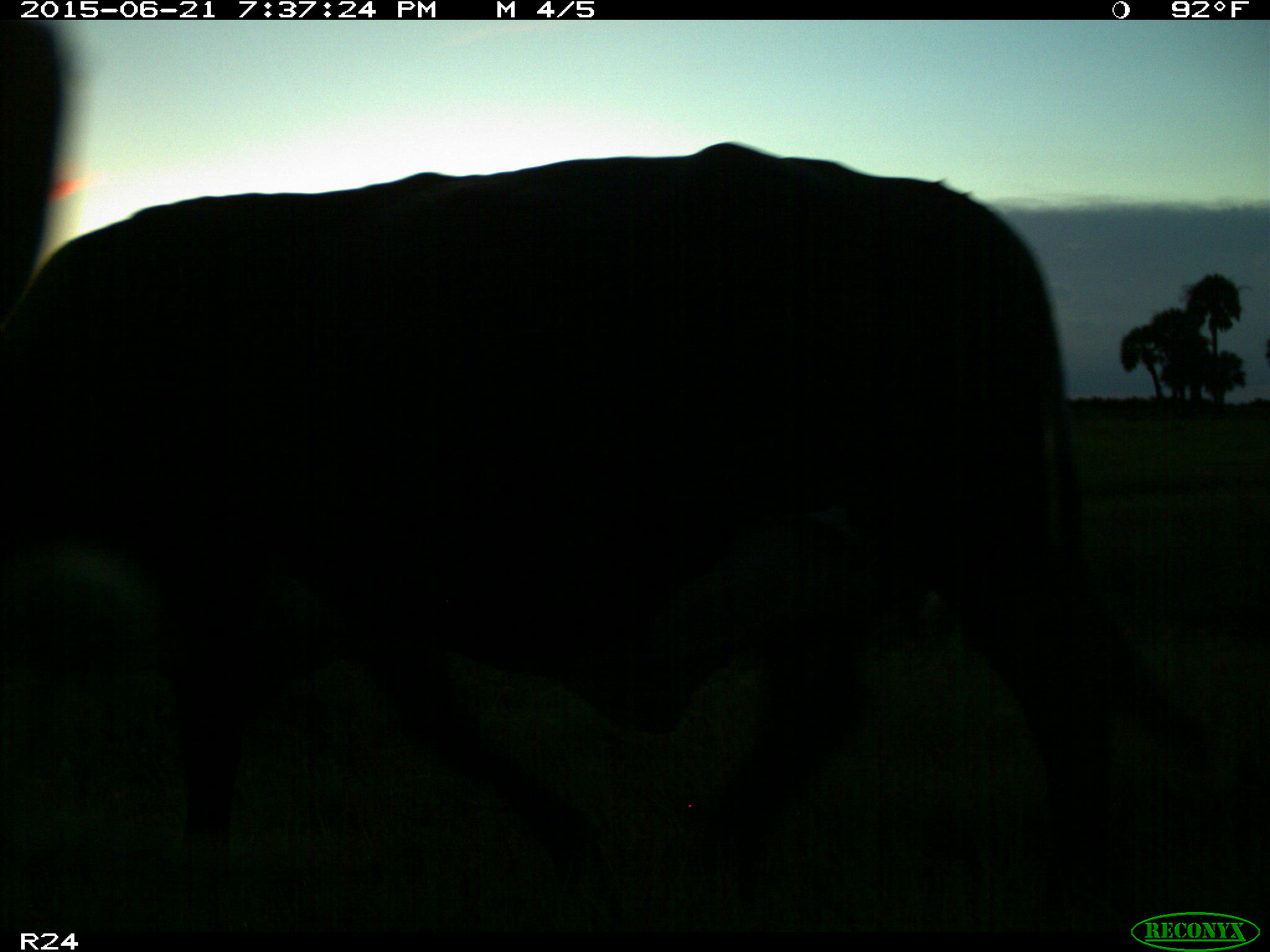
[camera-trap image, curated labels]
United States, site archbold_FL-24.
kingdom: Animalia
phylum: Chordata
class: Mammalia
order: Artiodactyla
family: Bovidae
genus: Bos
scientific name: Bos taurus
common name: domestic cow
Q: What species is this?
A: Bos taurus (domestic cow).